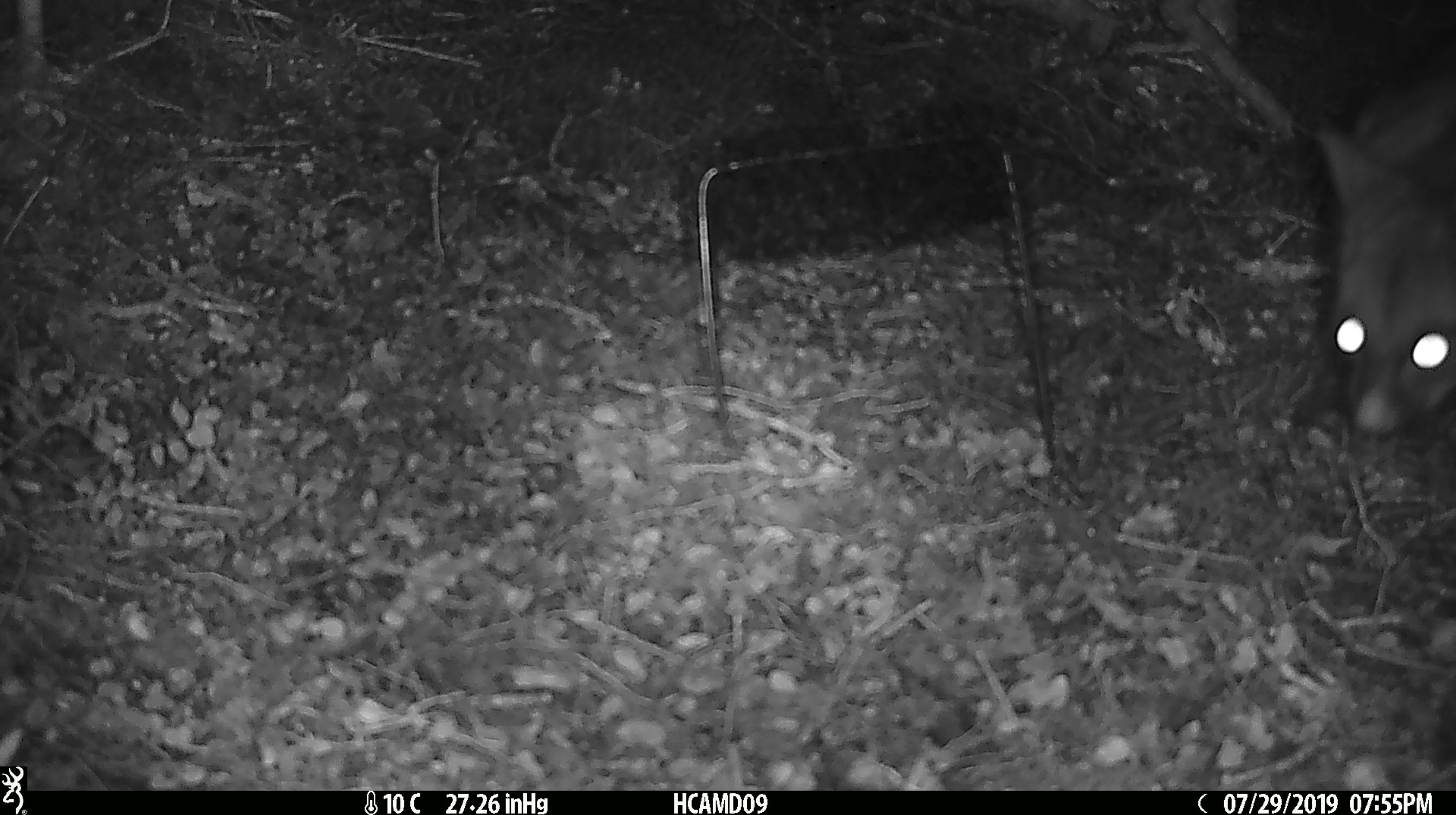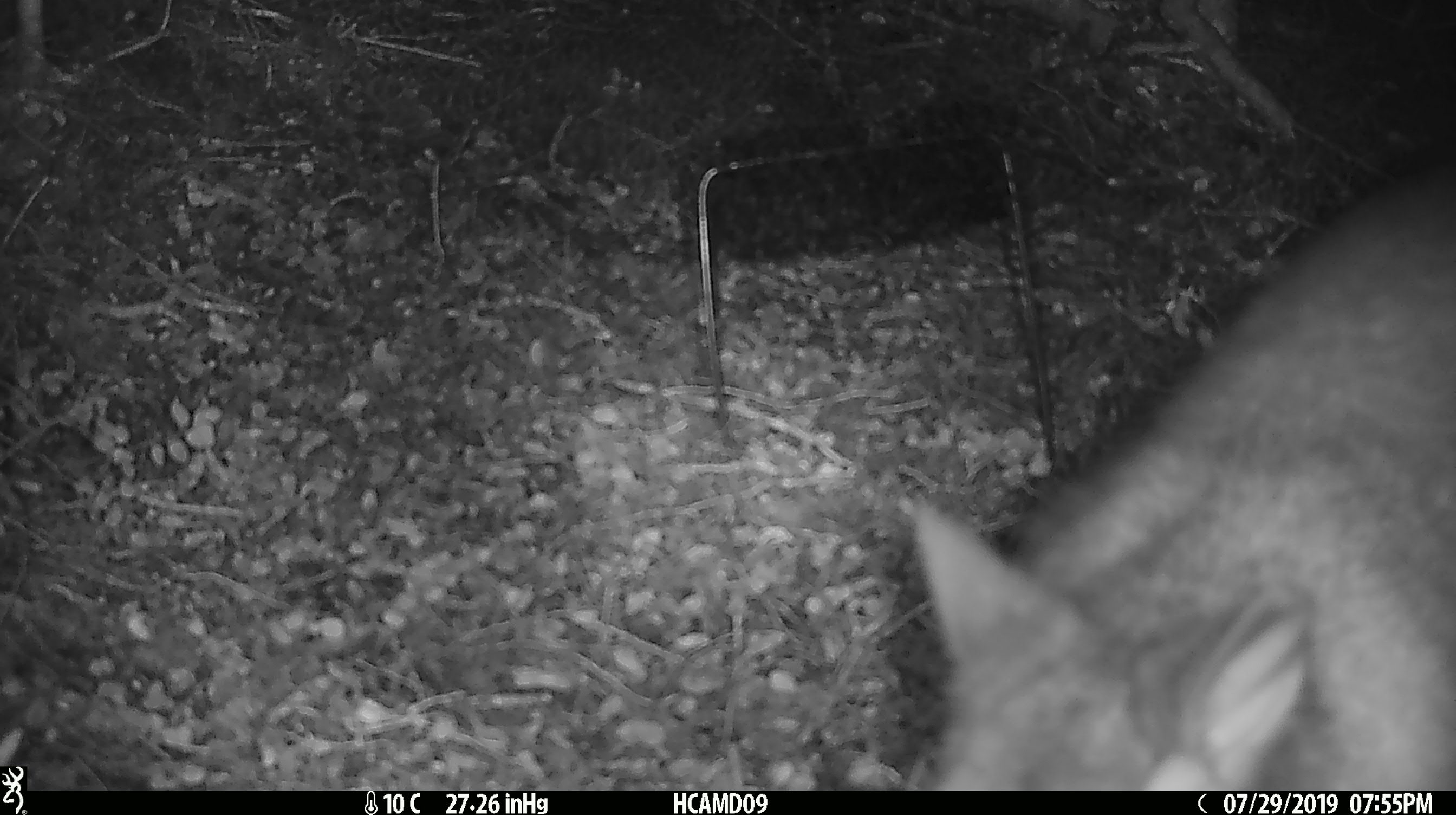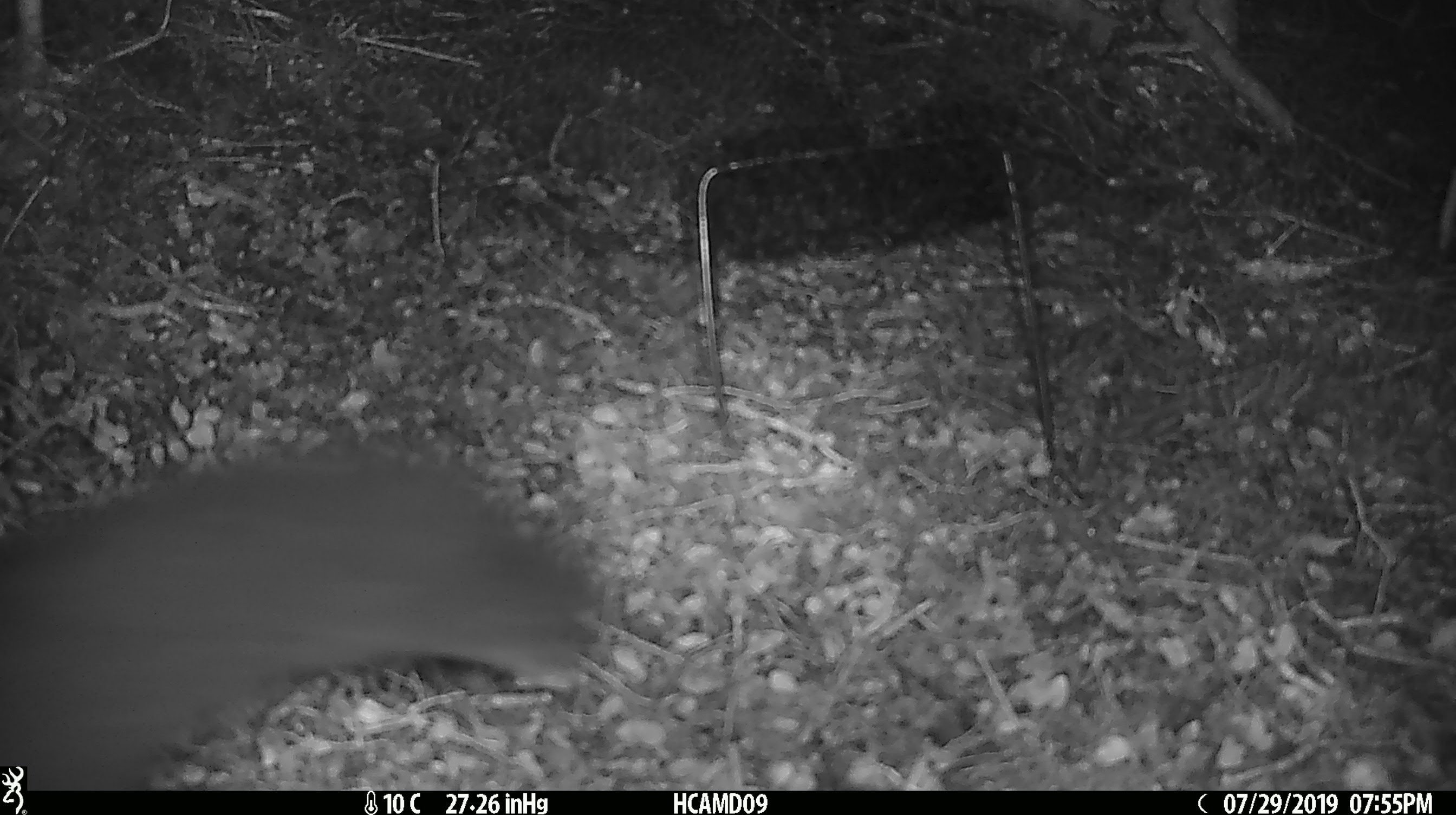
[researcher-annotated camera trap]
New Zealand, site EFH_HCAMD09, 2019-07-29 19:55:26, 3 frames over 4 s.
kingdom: Animalia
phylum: Chordata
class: Mammalia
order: Diprotodontia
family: Phalangeridae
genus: Trichosurus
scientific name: Trichosurus vulpecula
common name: common brushtail possum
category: possum